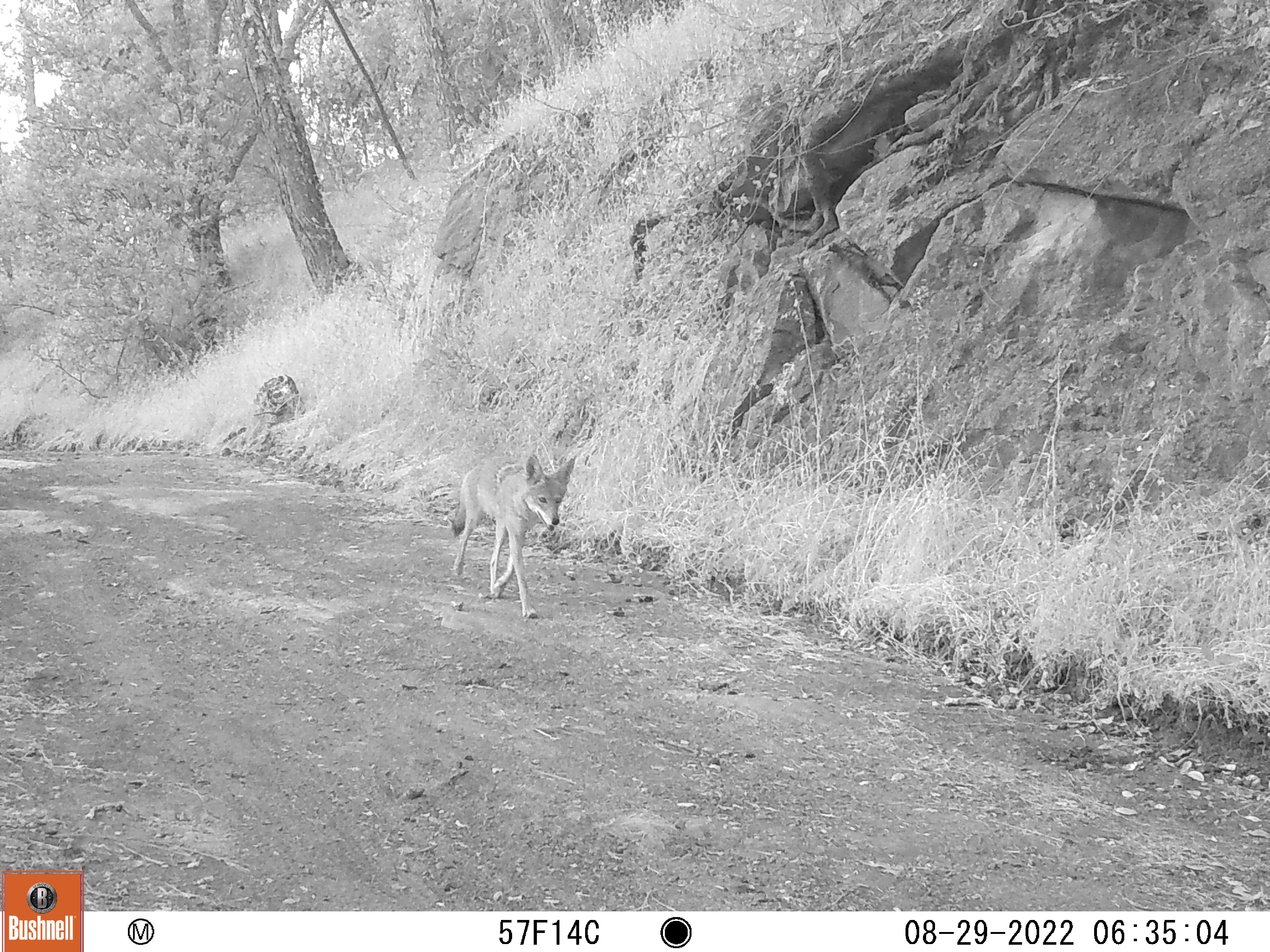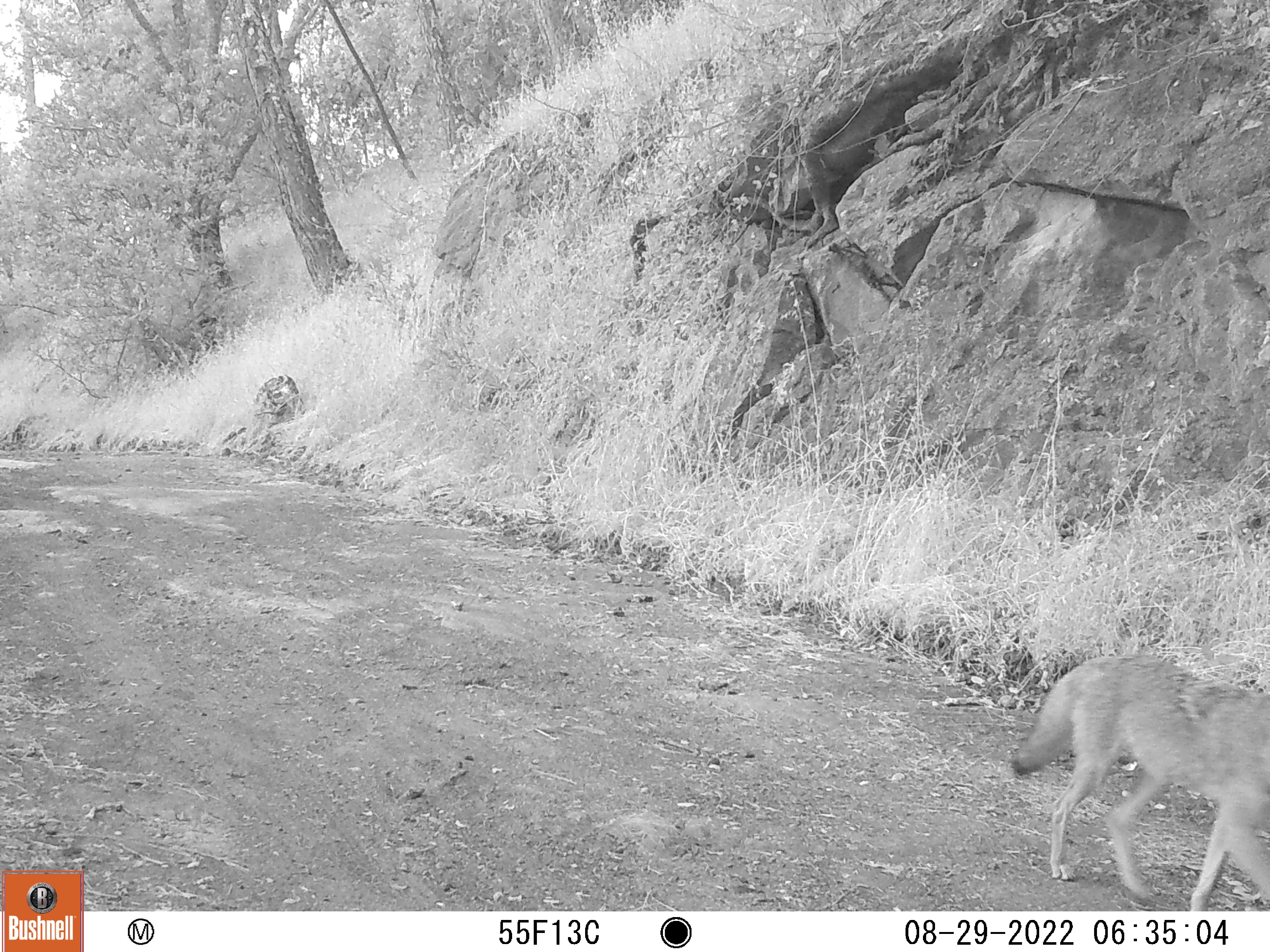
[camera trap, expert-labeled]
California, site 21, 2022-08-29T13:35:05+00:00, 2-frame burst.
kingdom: Animalia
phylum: Chordata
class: Mammalia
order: Carnivora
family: Canidae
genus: Canis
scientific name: Canis latrans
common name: coyote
Coyote (Canis latrans).